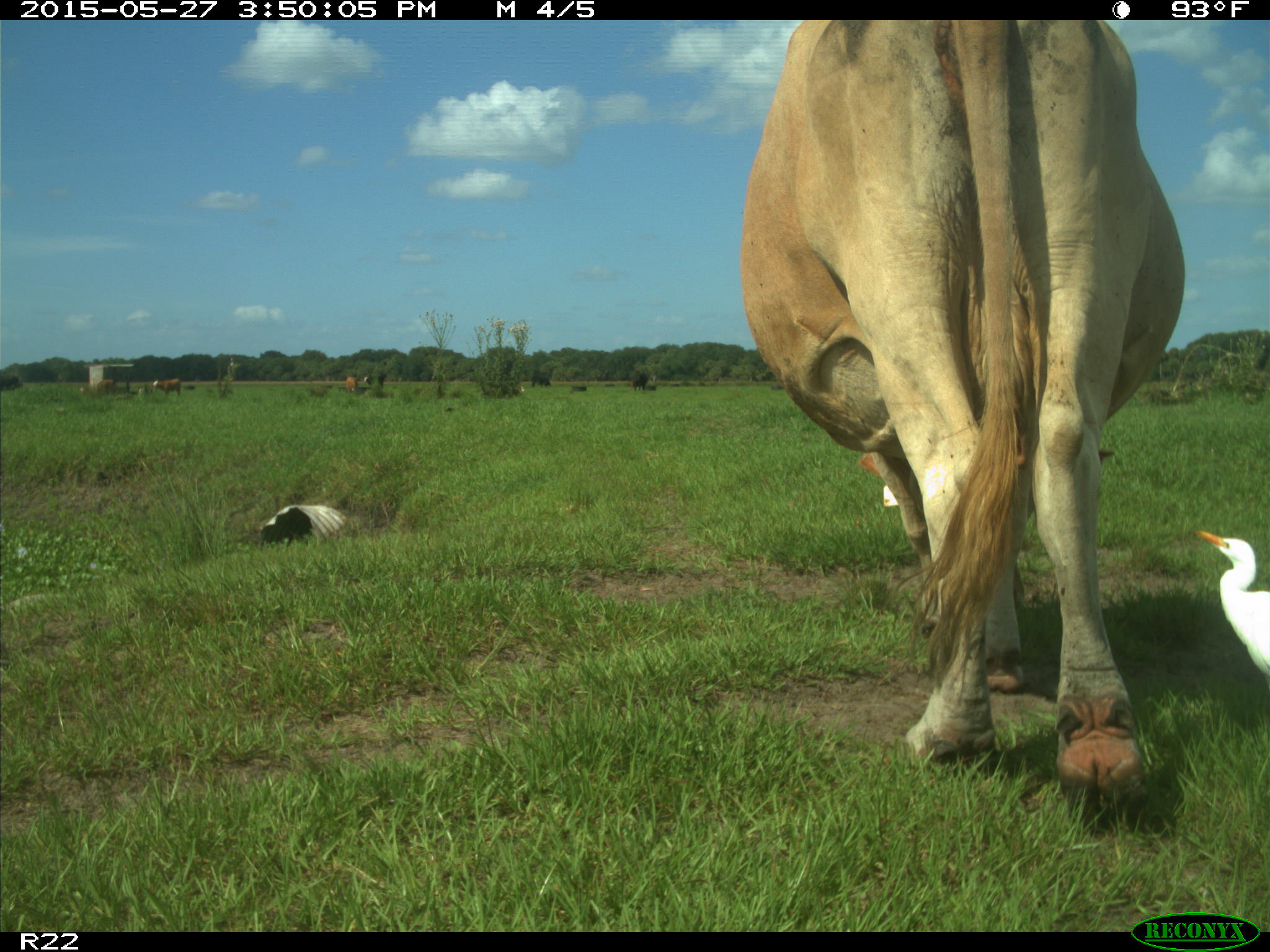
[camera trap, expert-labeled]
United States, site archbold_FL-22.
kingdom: Animalia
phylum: Chordata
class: Mammalia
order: Artiodactyla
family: Bovidae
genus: Bos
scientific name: Bos taurus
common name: domestic cow